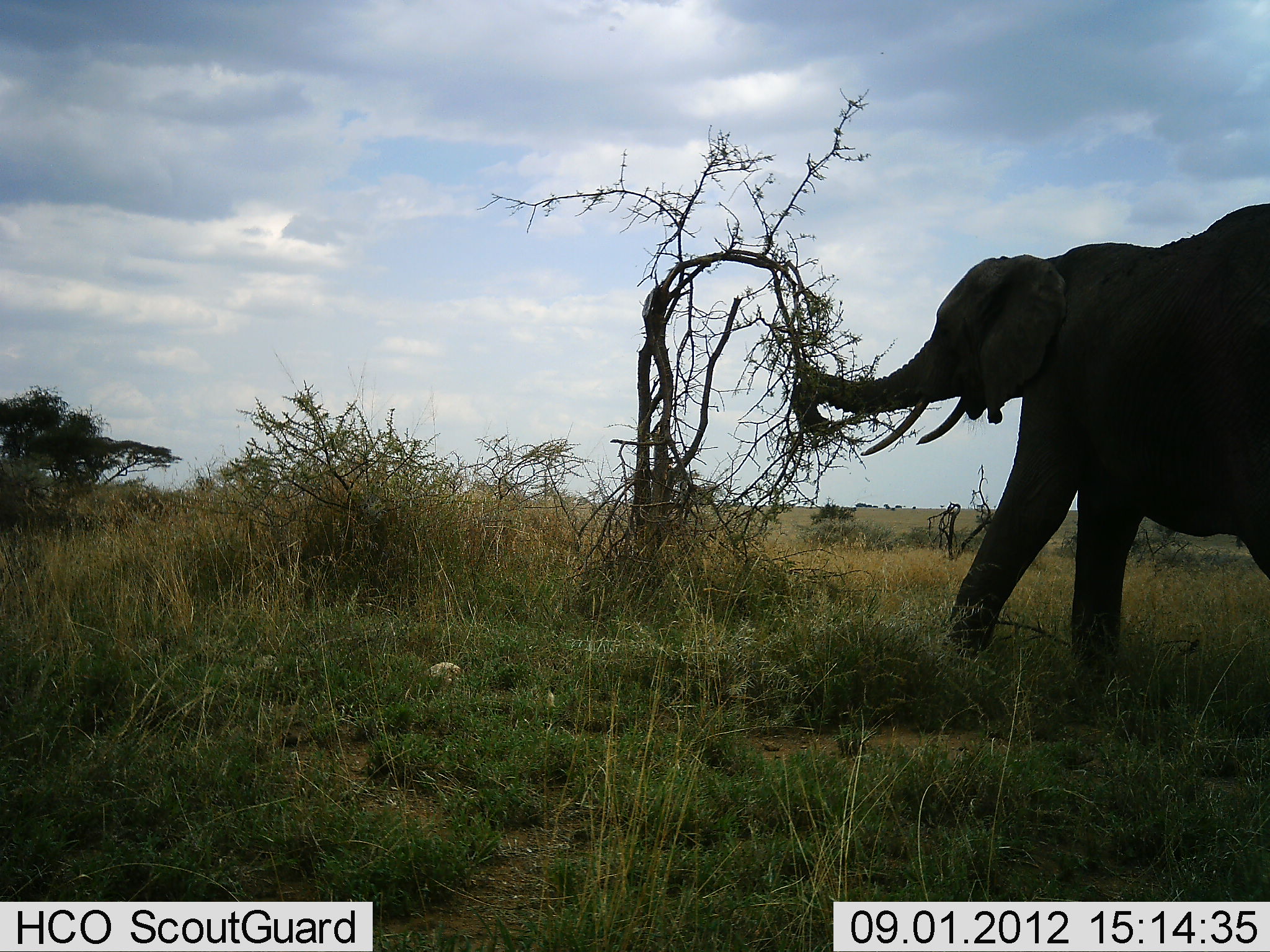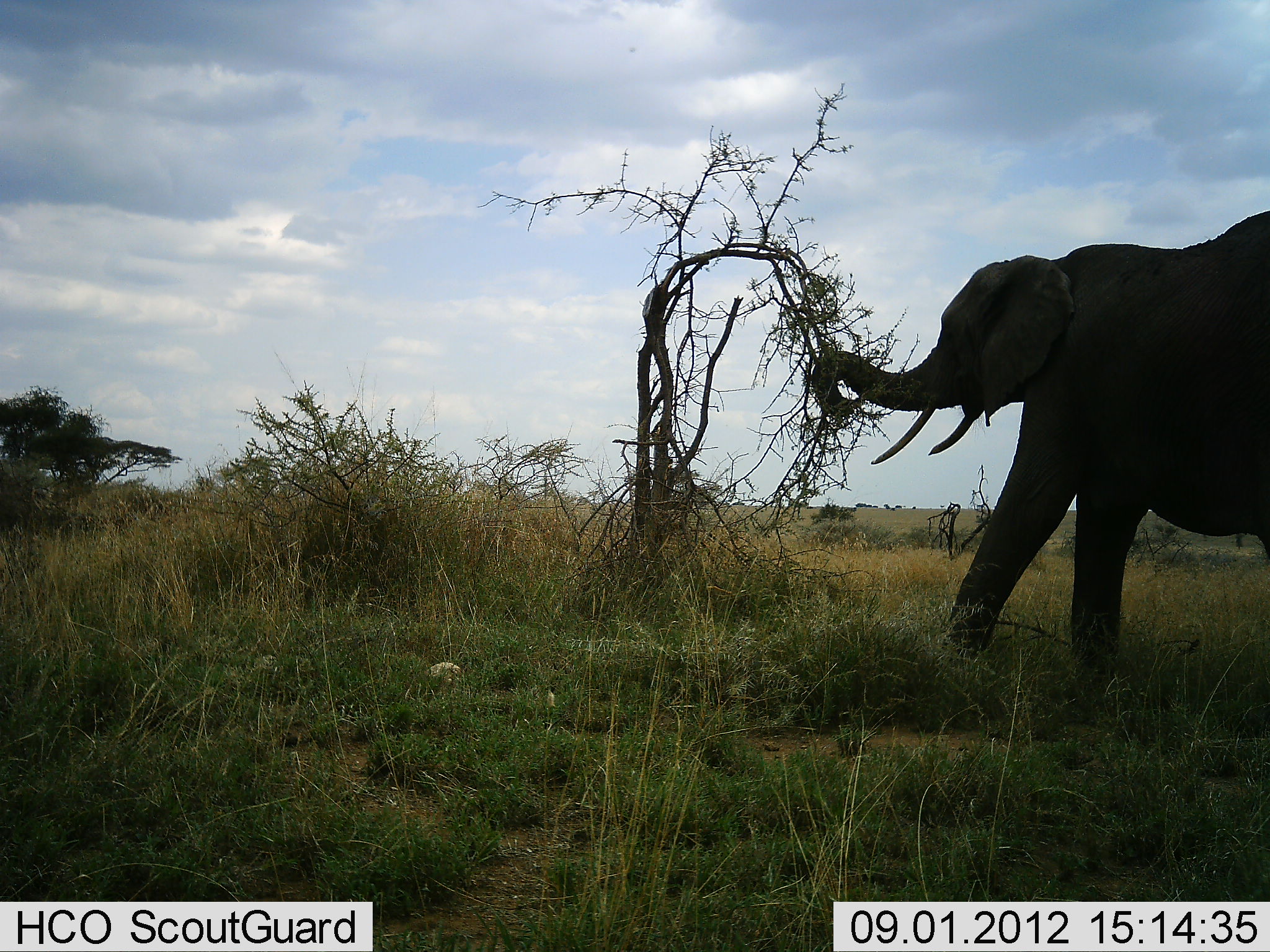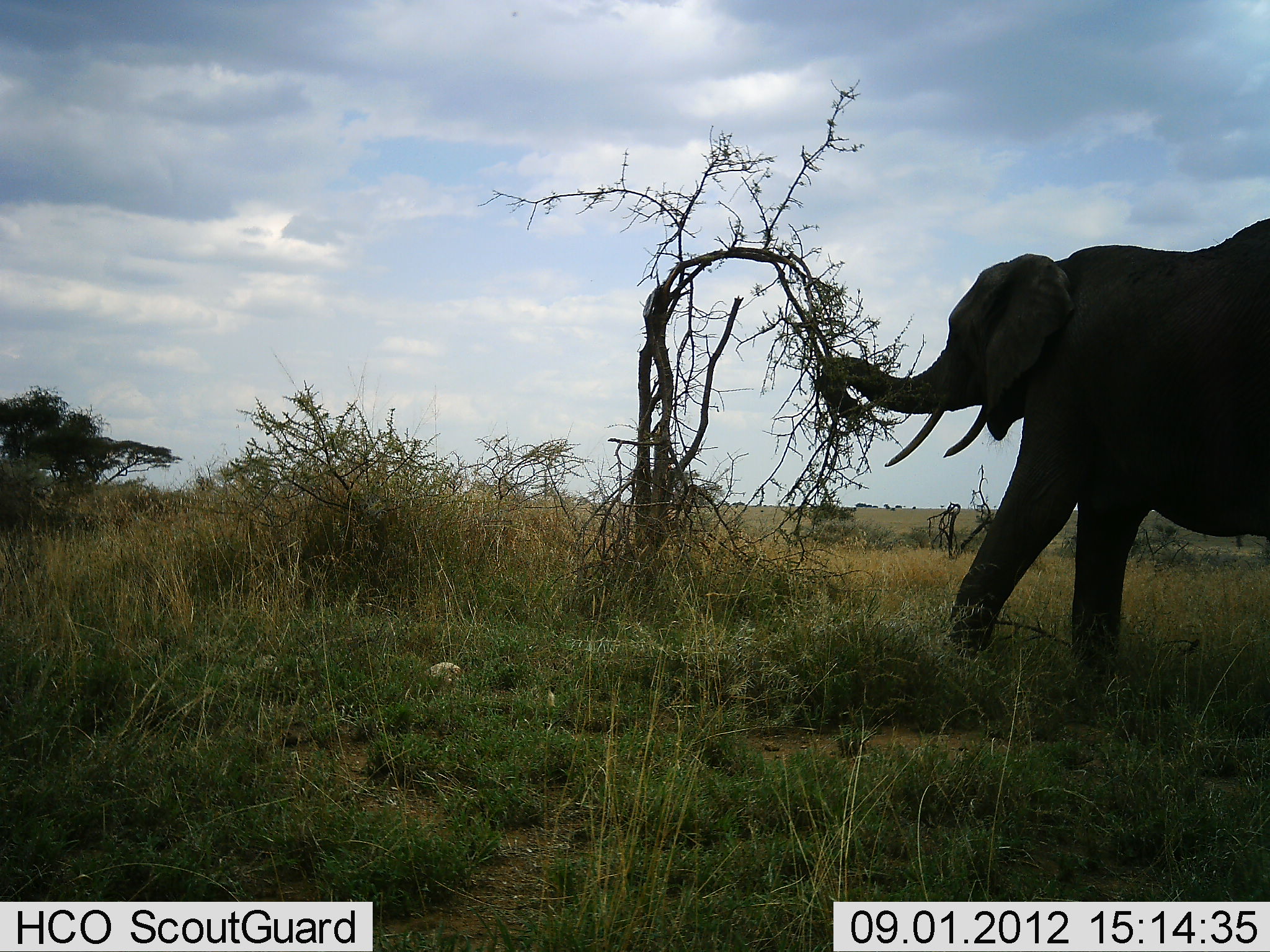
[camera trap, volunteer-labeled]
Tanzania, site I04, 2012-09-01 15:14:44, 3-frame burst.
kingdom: Animalia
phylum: Chordata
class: Mammalia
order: Proboscidea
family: Elephantidae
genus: Loxodonta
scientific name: Loxodonta africana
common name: african bush elephant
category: elephant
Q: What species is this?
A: Elephant (african bush elephant) (Loxodonta africana).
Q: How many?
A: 1.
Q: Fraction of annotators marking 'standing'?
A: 10%.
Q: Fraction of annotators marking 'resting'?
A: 0%.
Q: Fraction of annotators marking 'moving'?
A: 10%.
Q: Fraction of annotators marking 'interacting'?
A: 10%.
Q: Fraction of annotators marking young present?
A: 0%.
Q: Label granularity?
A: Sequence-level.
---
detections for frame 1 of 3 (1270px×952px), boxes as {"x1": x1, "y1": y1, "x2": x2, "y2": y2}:
animal: {"x1": 796, "y1": 203, "x2": 1270, "y2": 683}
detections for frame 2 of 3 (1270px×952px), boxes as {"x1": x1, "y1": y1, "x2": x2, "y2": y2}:
animal: {"x1": 813, "y1": 211, "x2": 1270, "y2": 684}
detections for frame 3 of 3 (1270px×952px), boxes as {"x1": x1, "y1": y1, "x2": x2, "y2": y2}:
animal: {"x1": 817, "y1": 217, "x2": 1270, "y2": 675}